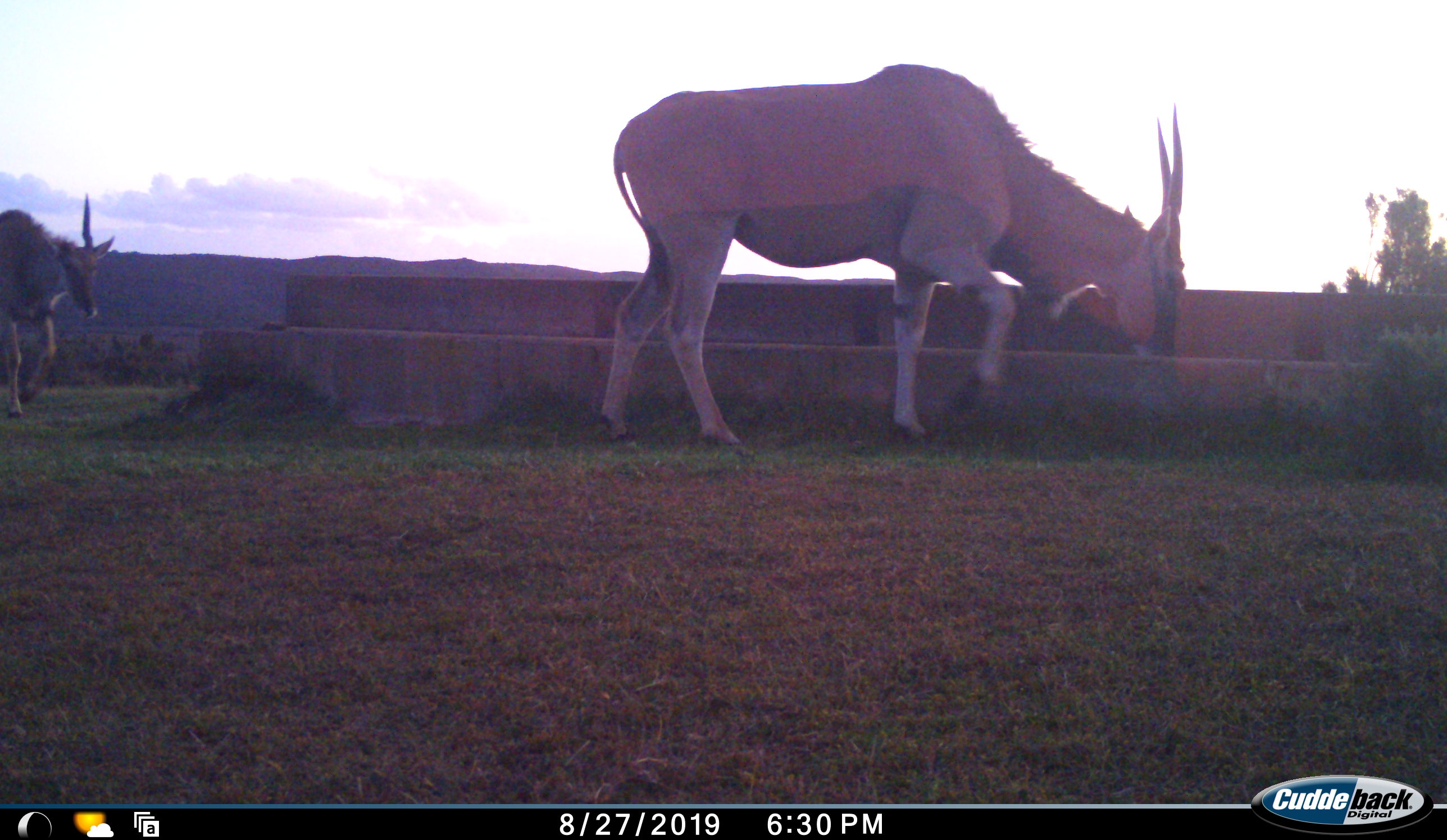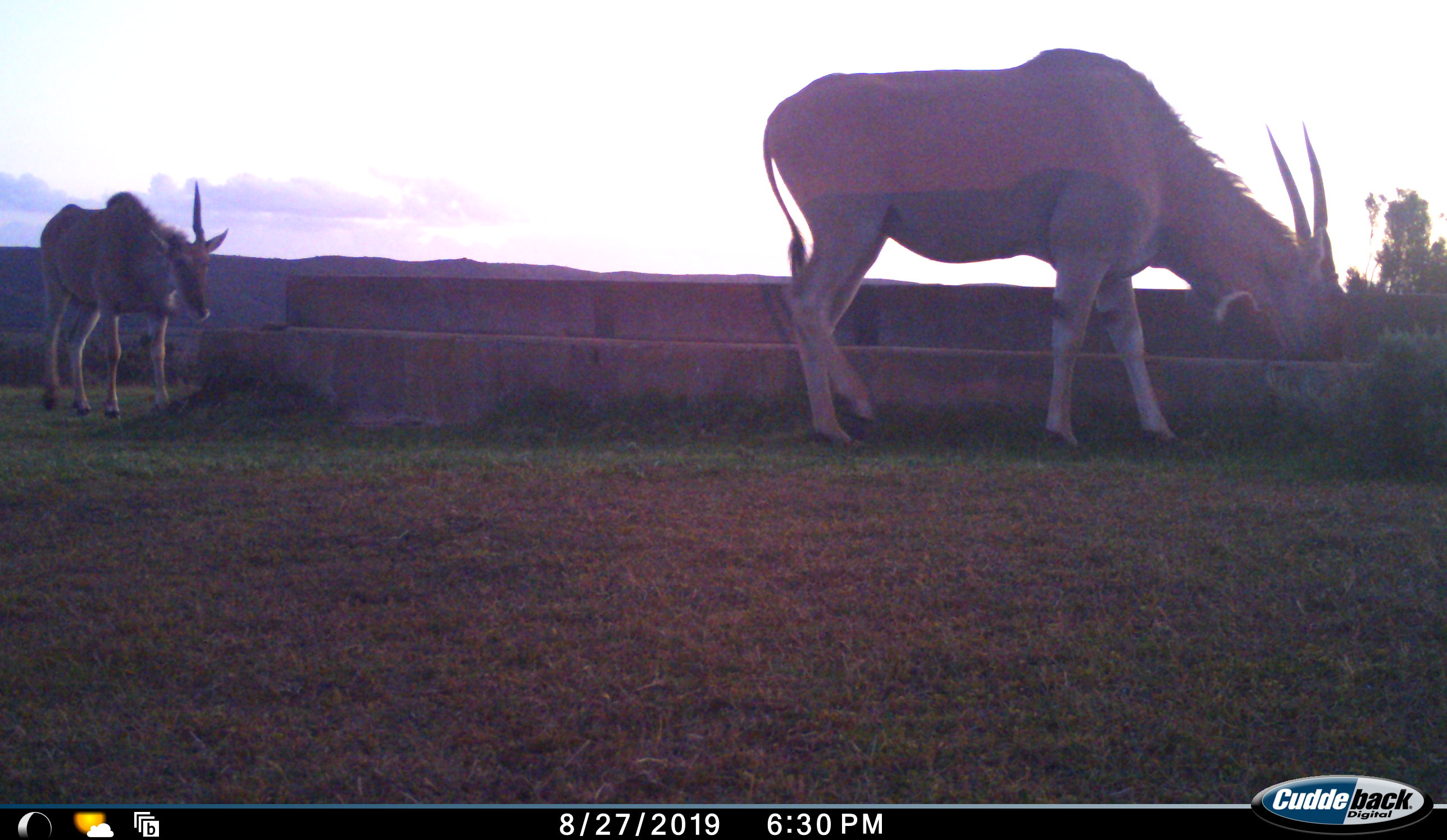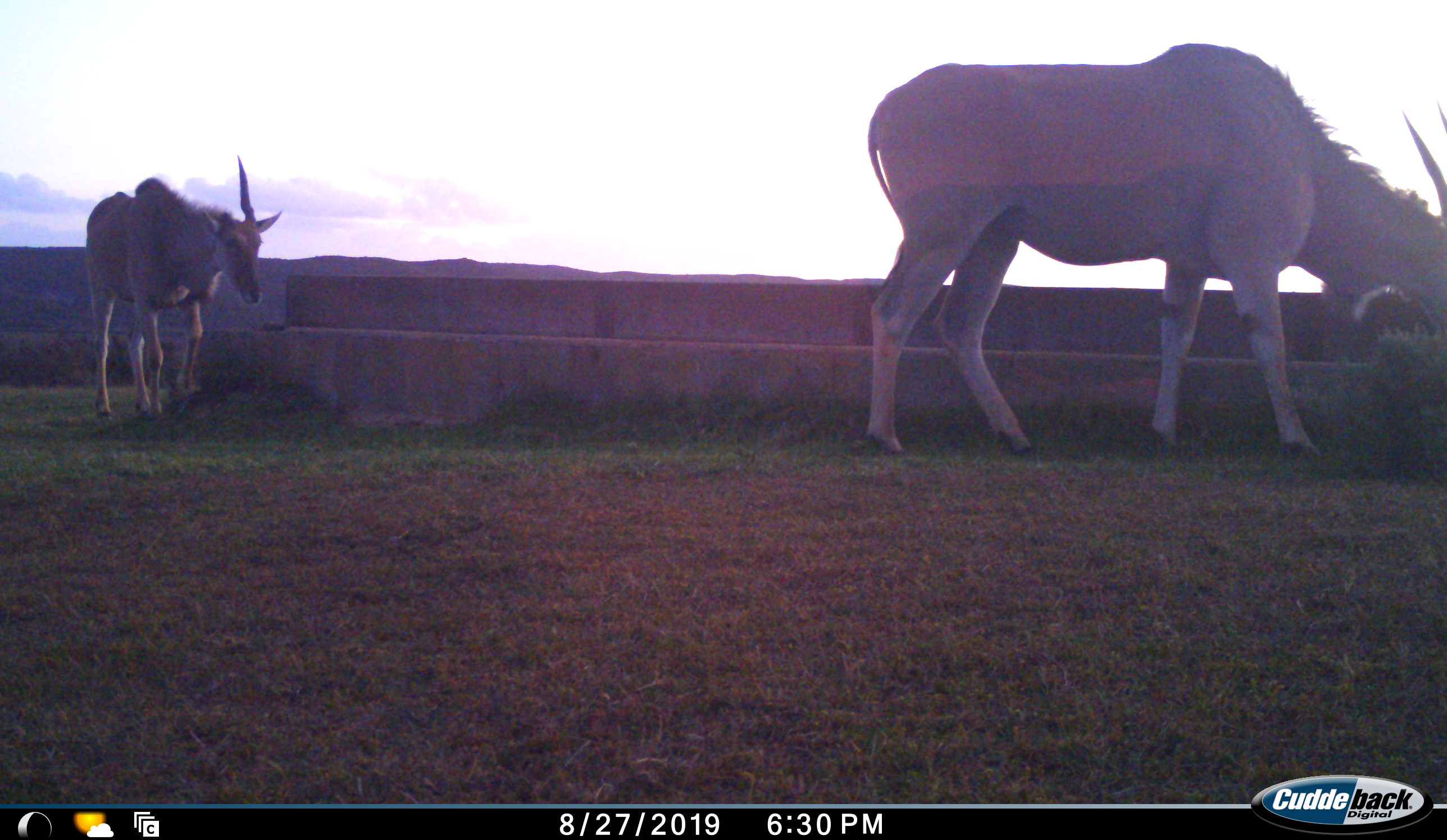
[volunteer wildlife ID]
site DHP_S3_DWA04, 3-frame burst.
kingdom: Animalia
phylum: Chordata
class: Mammalia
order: Artiodactyla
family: Bovidae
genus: Tragelaphus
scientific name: Tragelaphus oryx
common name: eland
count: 2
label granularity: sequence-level